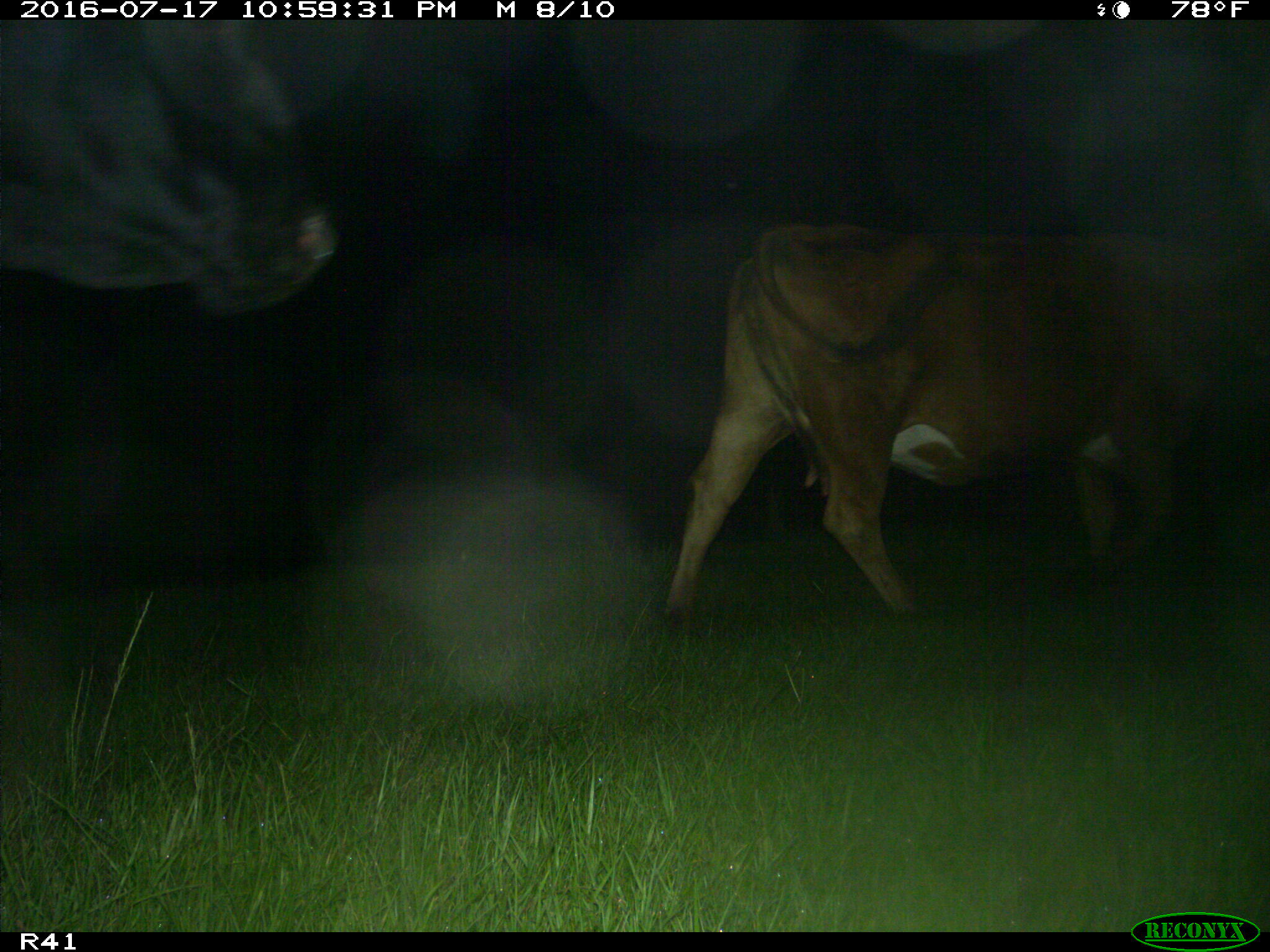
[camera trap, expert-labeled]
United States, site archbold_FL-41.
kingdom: Animalia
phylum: Chordata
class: Mammalia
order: Artiodactyla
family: Bovidae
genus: Bos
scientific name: Bos taurus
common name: domestic cow